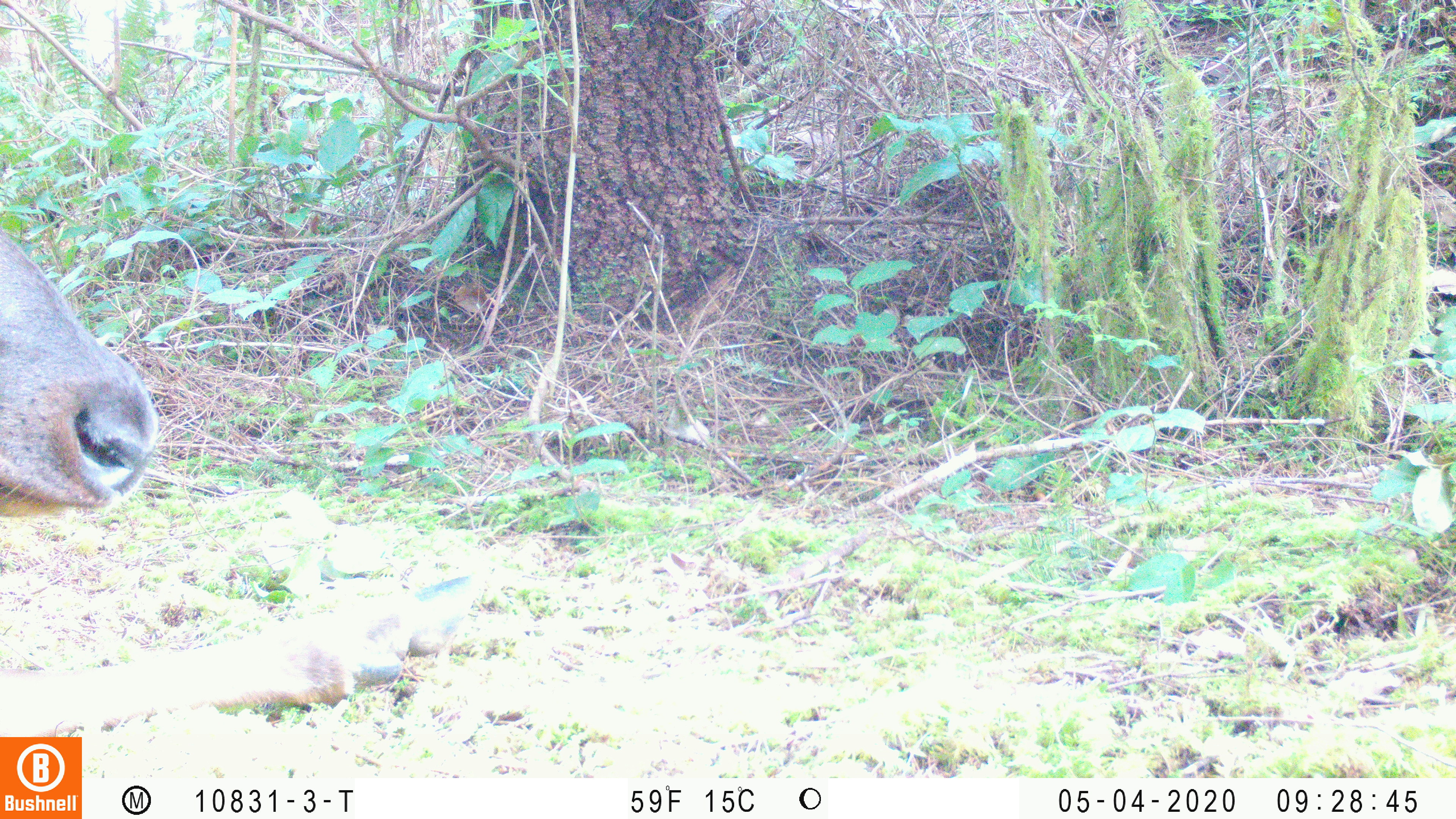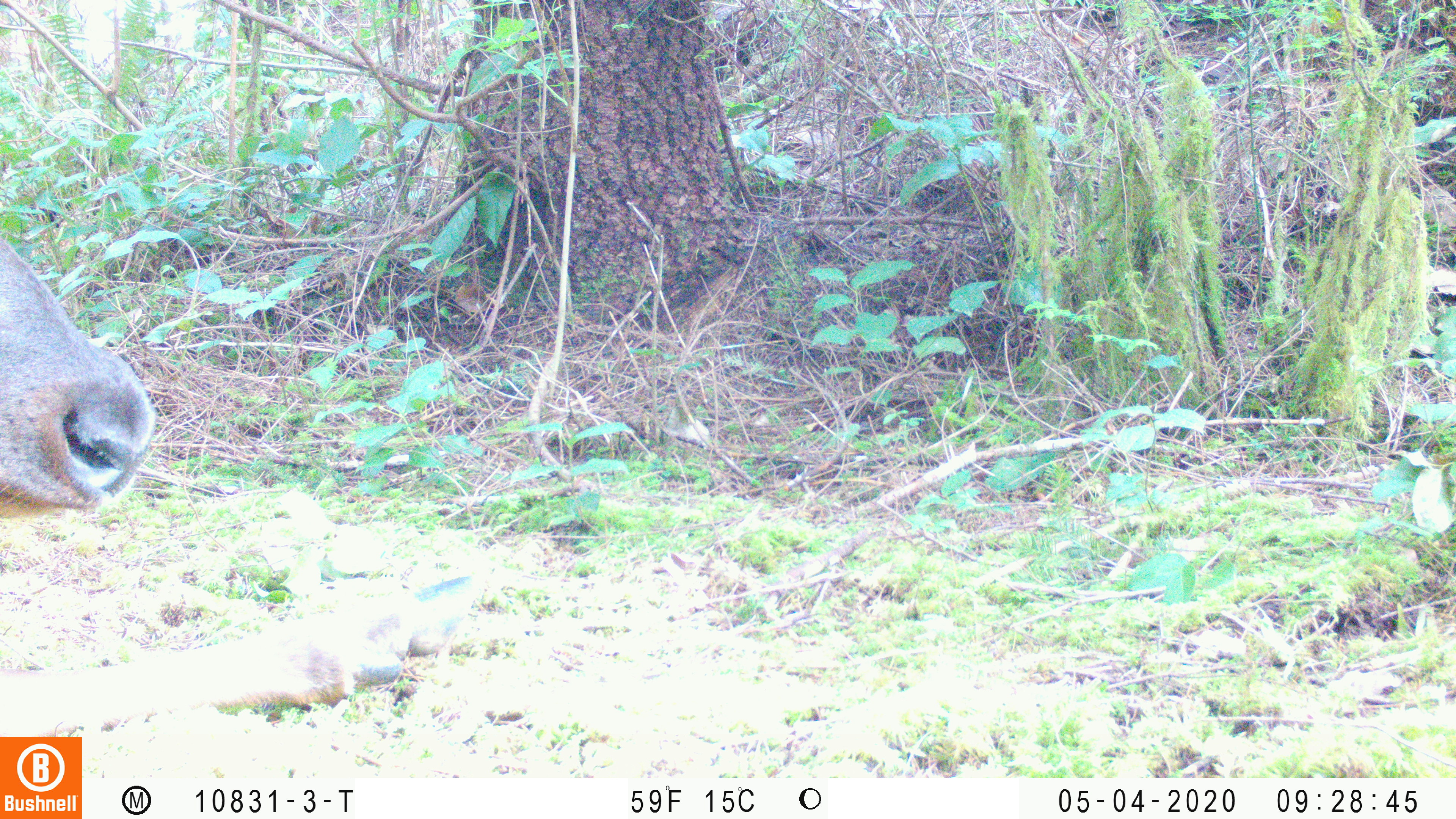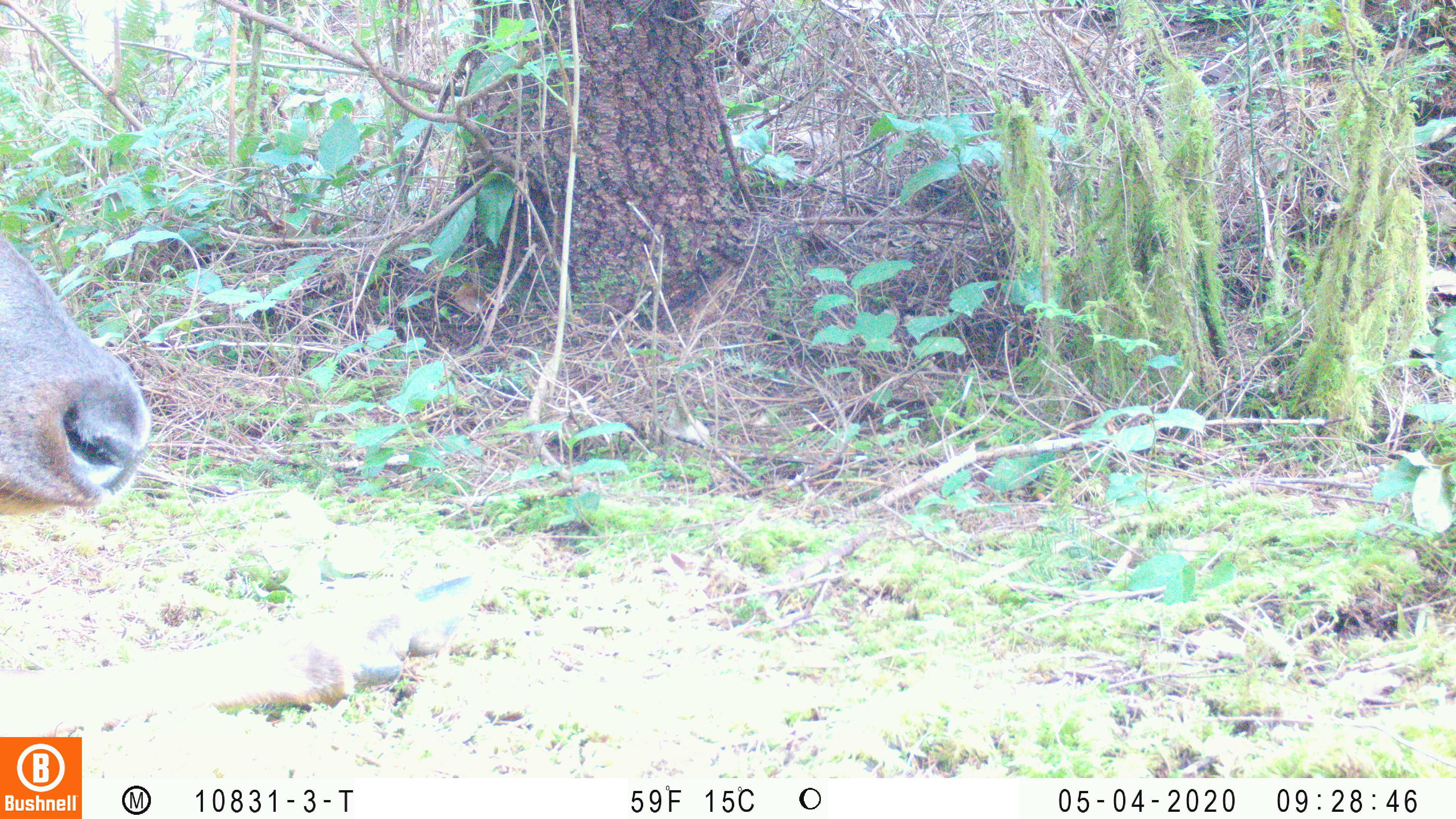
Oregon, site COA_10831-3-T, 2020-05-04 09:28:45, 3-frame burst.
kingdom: Animalia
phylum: Chordata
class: Mammalia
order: Artiodactyla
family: Cervidae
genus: Cervus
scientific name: Cervus canadensis roosevelti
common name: roosevelt elk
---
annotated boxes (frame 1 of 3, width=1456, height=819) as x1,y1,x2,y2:
roosevelt elk: 0,228,486,729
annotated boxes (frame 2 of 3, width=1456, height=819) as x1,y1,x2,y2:
roosevelt elk: 0,237,488,727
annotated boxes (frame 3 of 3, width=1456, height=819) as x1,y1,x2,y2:
roosevelt elk: 0,230,486,730